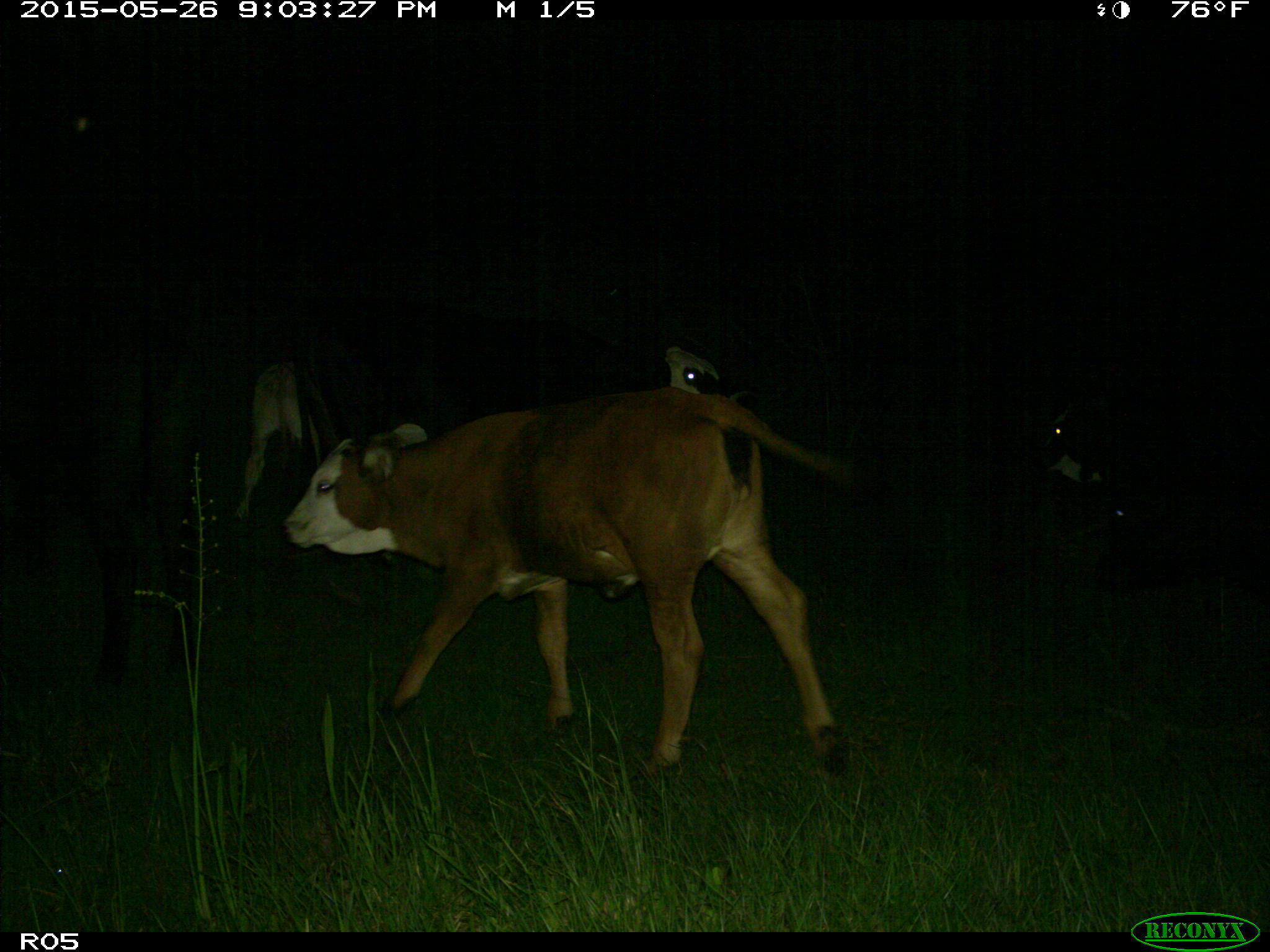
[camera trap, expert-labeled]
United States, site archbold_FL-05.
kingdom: Animalia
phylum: Chordata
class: Mammalia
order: Artiodactyla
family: Bovidae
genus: Bos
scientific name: Bos taurus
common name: domestic cow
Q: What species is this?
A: Bos taurus (domestic cow).